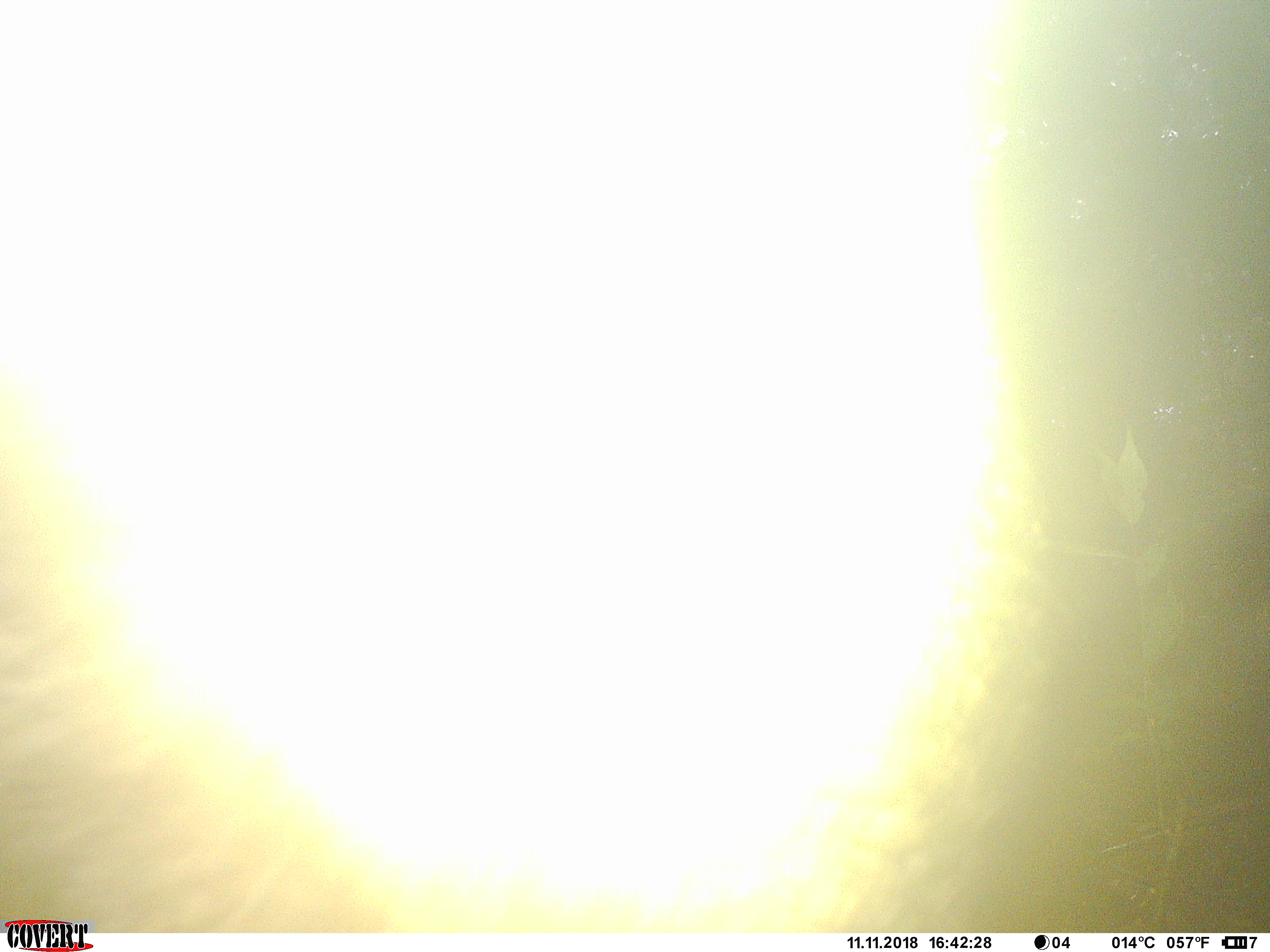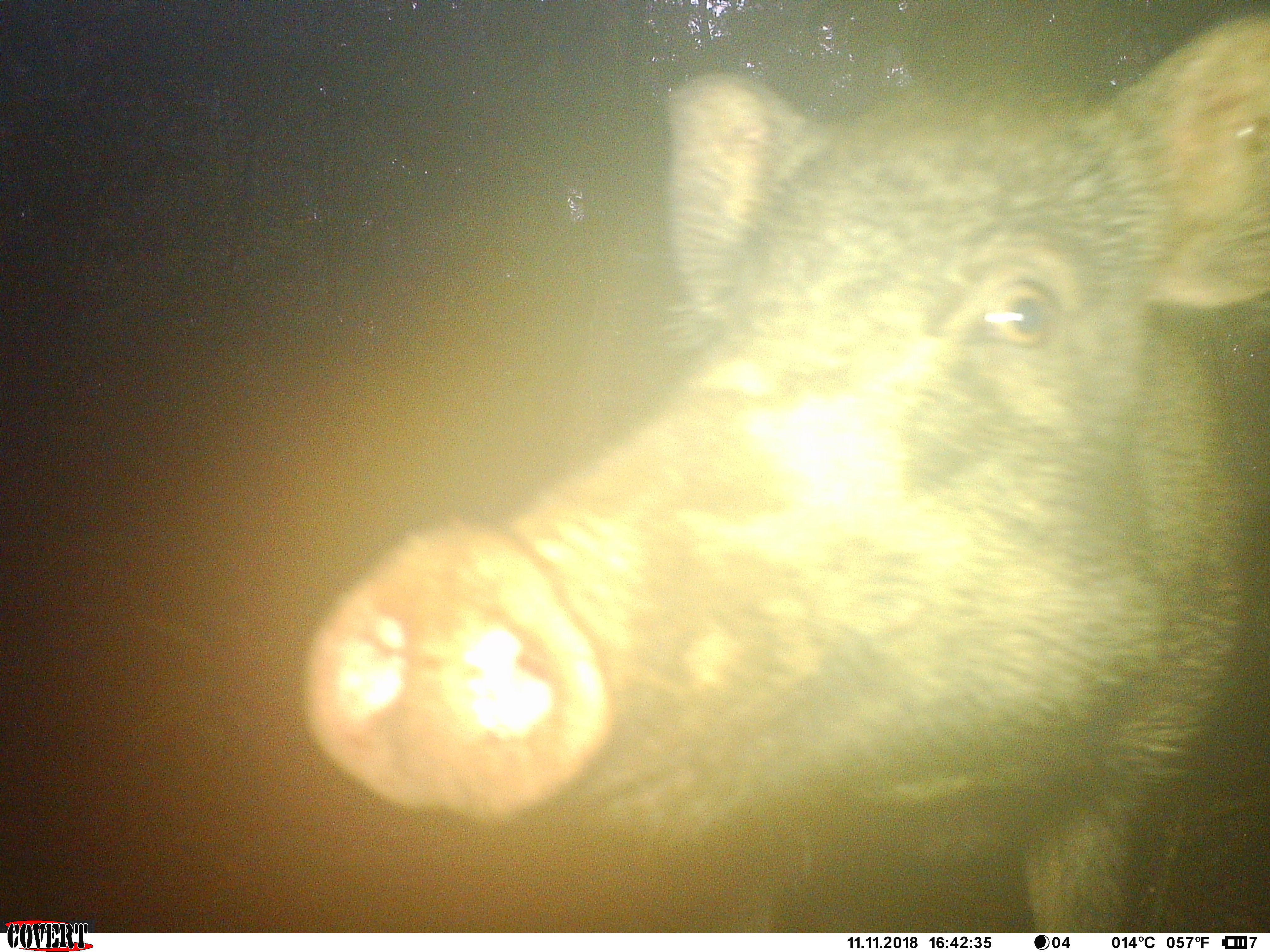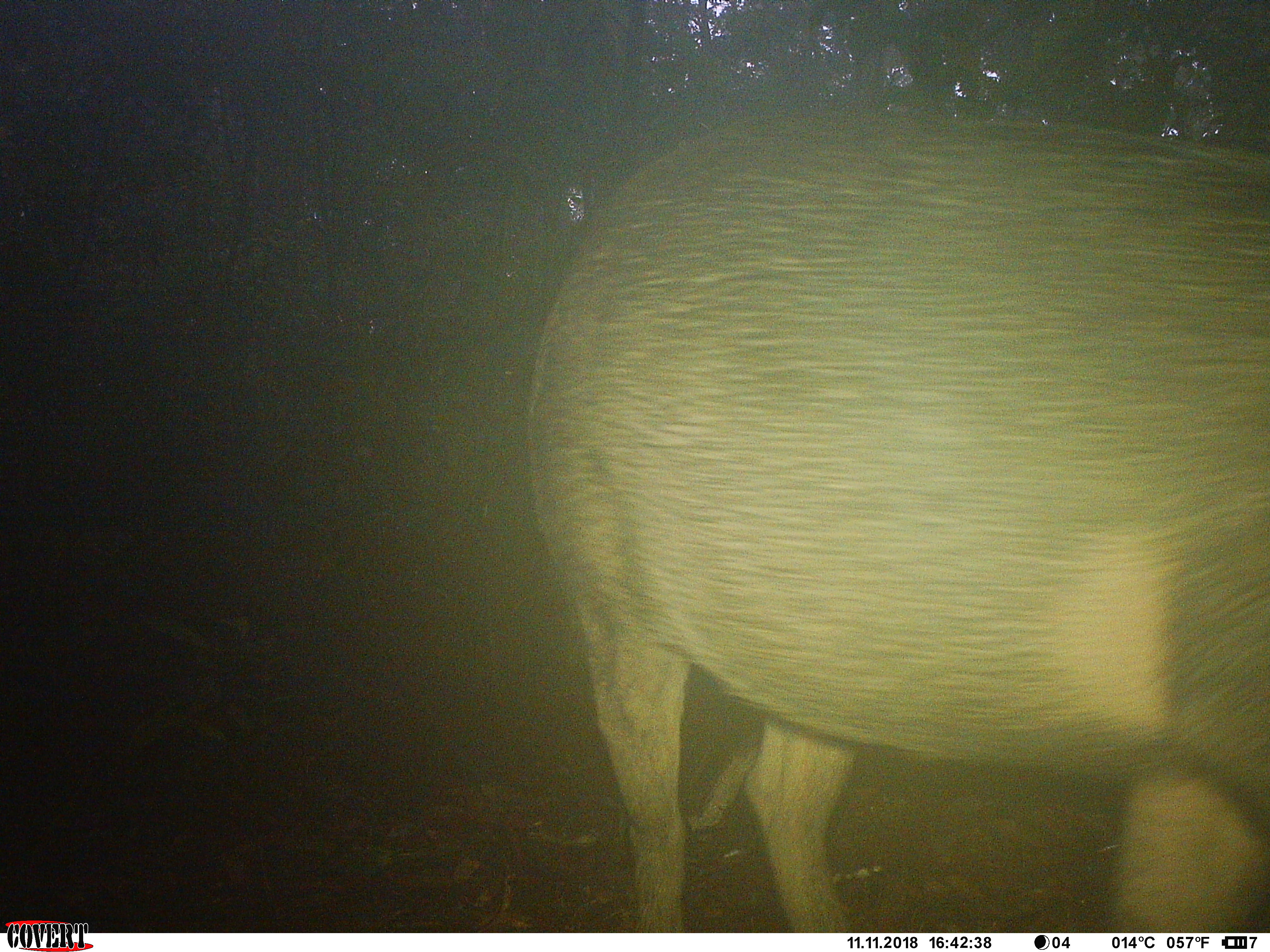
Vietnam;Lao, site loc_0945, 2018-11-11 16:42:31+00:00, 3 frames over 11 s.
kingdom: Animalia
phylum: Chordata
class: Mammalia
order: Artiodactyla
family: Suidae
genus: Sus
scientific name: Sus scrofa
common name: eurasian wild pig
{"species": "eurasian wild pig (Sus scrofa)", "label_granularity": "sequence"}